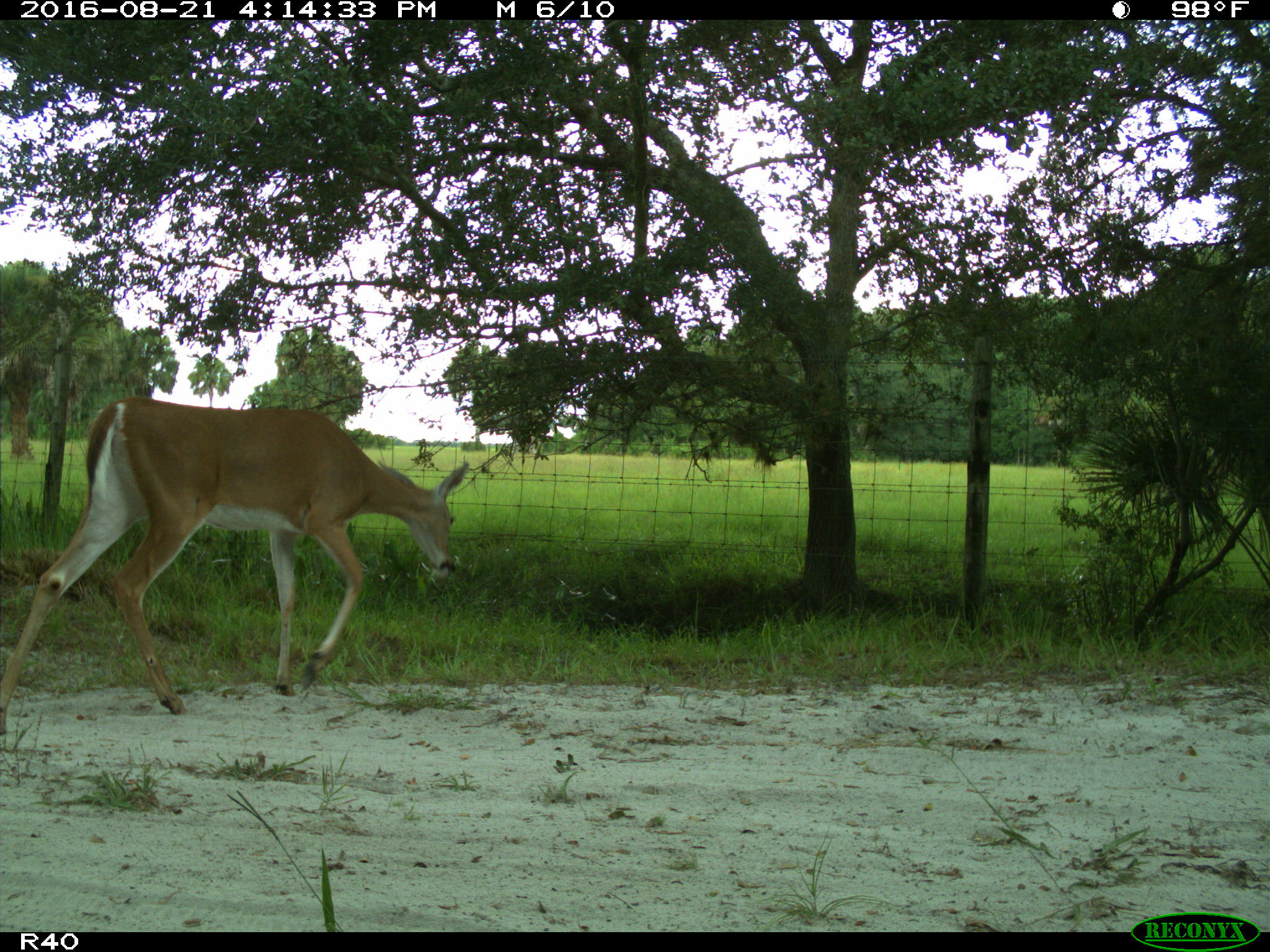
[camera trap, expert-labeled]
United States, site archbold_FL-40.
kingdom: Animalia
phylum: Chordata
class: Mammalia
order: Artiodactyla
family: Cervidae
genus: Odocoileus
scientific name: Odocoileus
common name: deer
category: unidentified deer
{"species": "unidentified deer (deer) (Odocoileus)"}